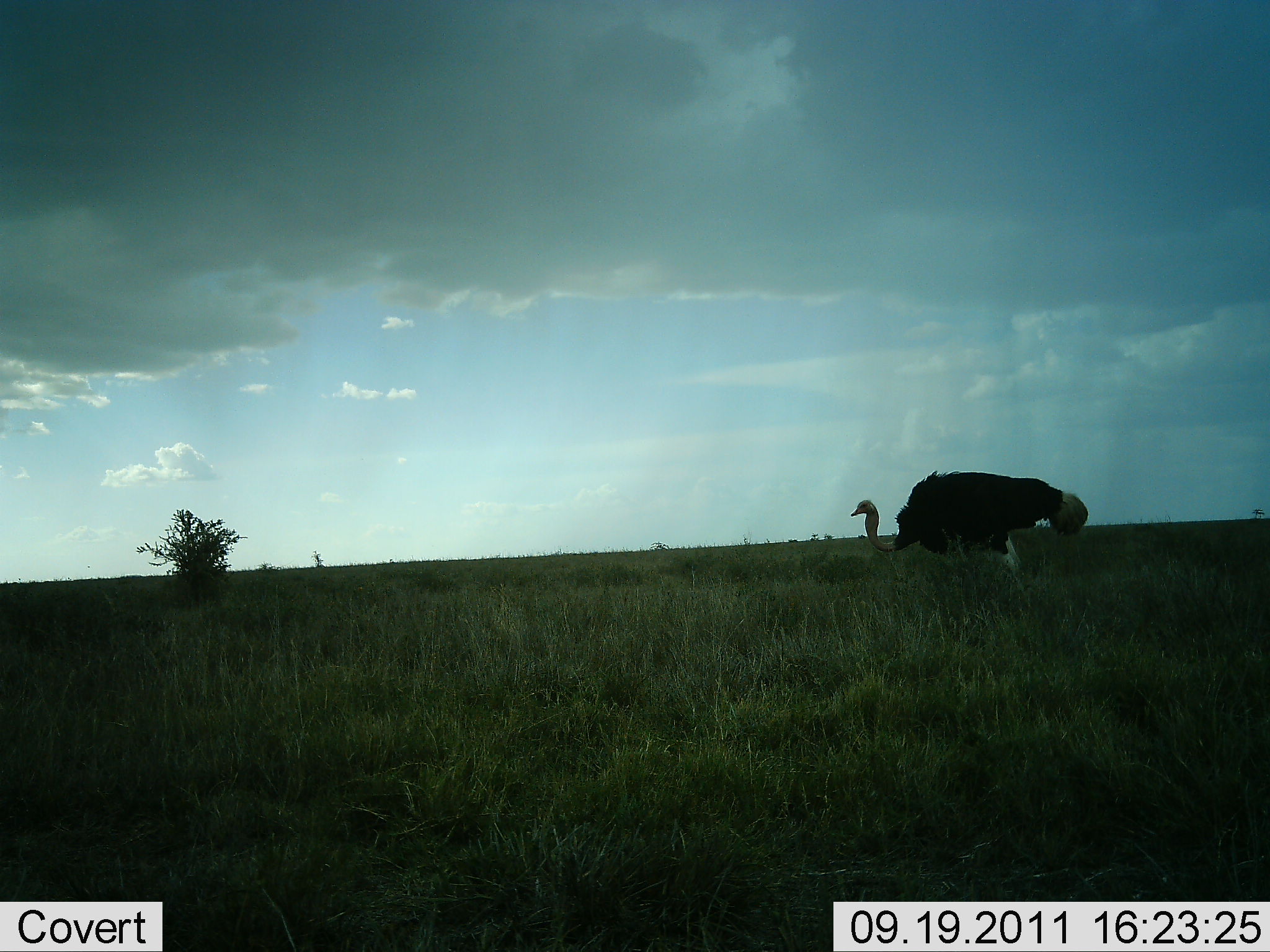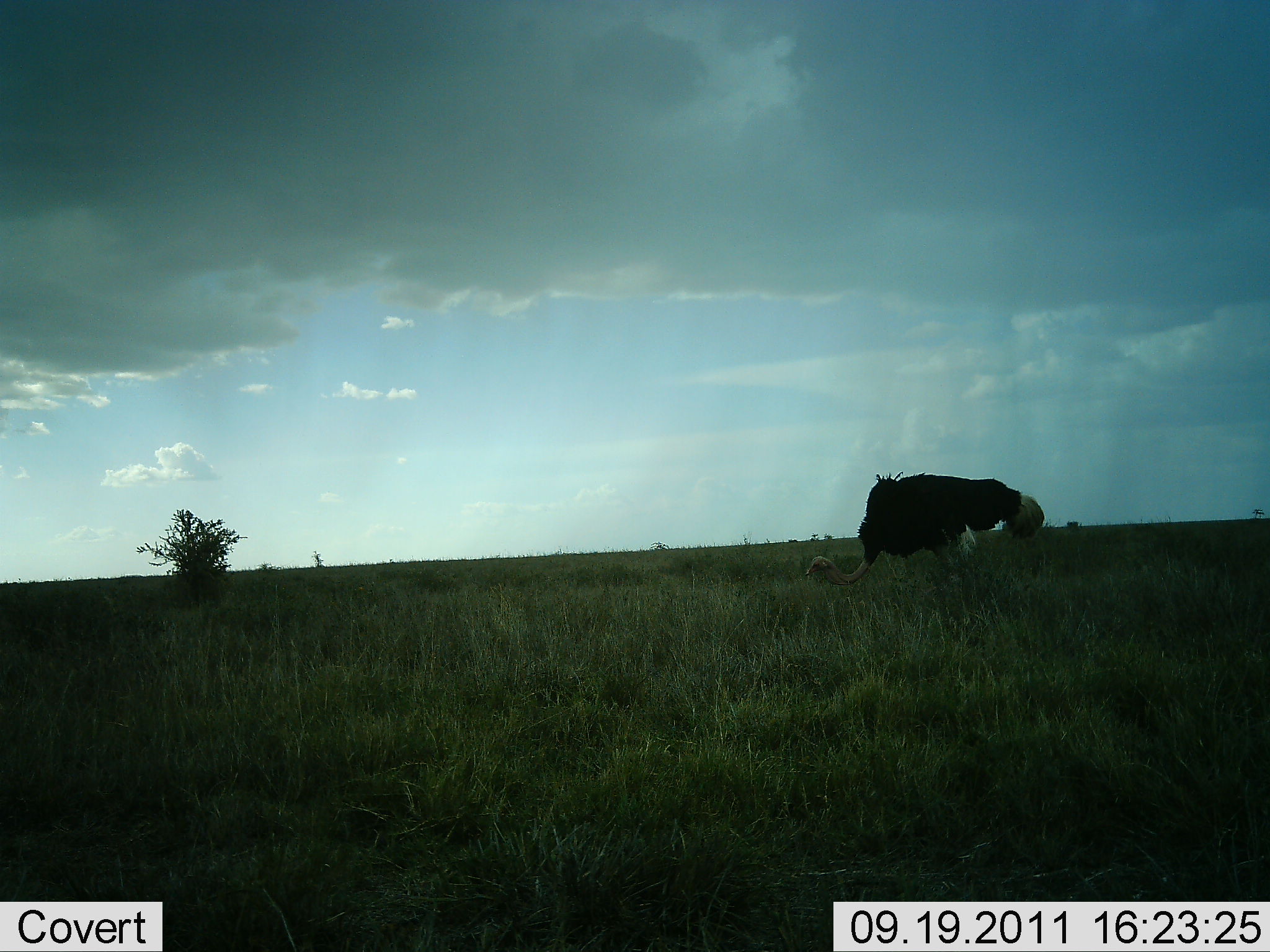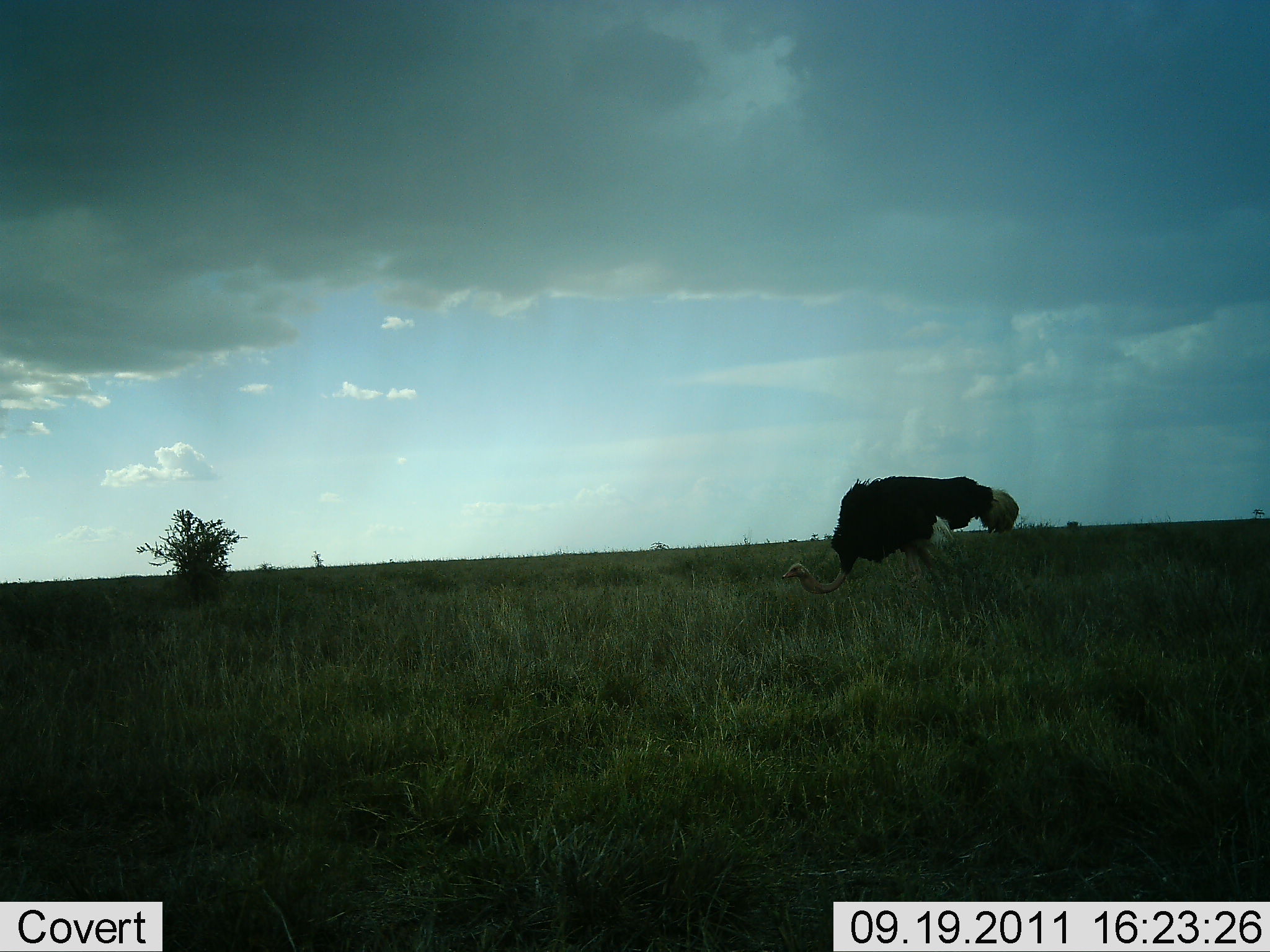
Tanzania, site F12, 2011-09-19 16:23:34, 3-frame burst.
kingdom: Animalia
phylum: Chordata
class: Aves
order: Struthioniformes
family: Struthionidae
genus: Struthio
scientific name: Struthio camelus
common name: ostrich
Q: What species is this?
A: Ostrich (Struthio camelus).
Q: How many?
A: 1.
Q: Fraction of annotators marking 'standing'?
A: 29%.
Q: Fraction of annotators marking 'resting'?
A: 0%.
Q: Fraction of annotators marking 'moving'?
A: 29%.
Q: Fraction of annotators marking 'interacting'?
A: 0%.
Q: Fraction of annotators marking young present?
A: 0%.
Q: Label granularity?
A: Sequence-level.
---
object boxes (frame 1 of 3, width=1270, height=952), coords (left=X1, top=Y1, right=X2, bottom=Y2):
animal: (left=850, top=469, right=1089, bottom=575)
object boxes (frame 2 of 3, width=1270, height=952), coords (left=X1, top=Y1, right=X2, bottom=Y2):
animal: (left=802, top=467, right=1050, bottom=589)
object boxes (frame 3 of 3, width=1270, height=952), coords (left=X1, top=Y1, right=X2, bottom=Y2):
animal: (left=779, top=474, right=1025, bottom=600)